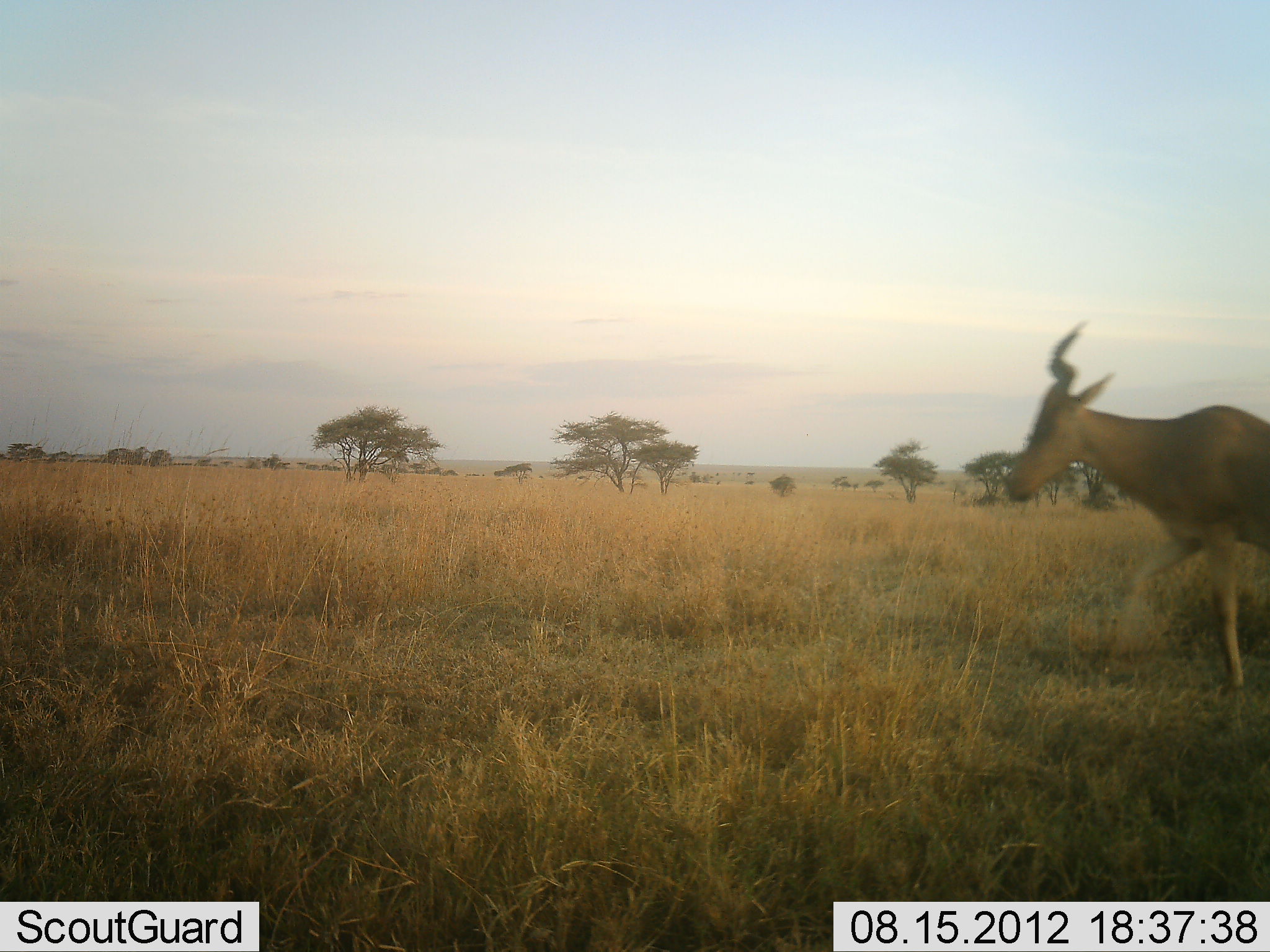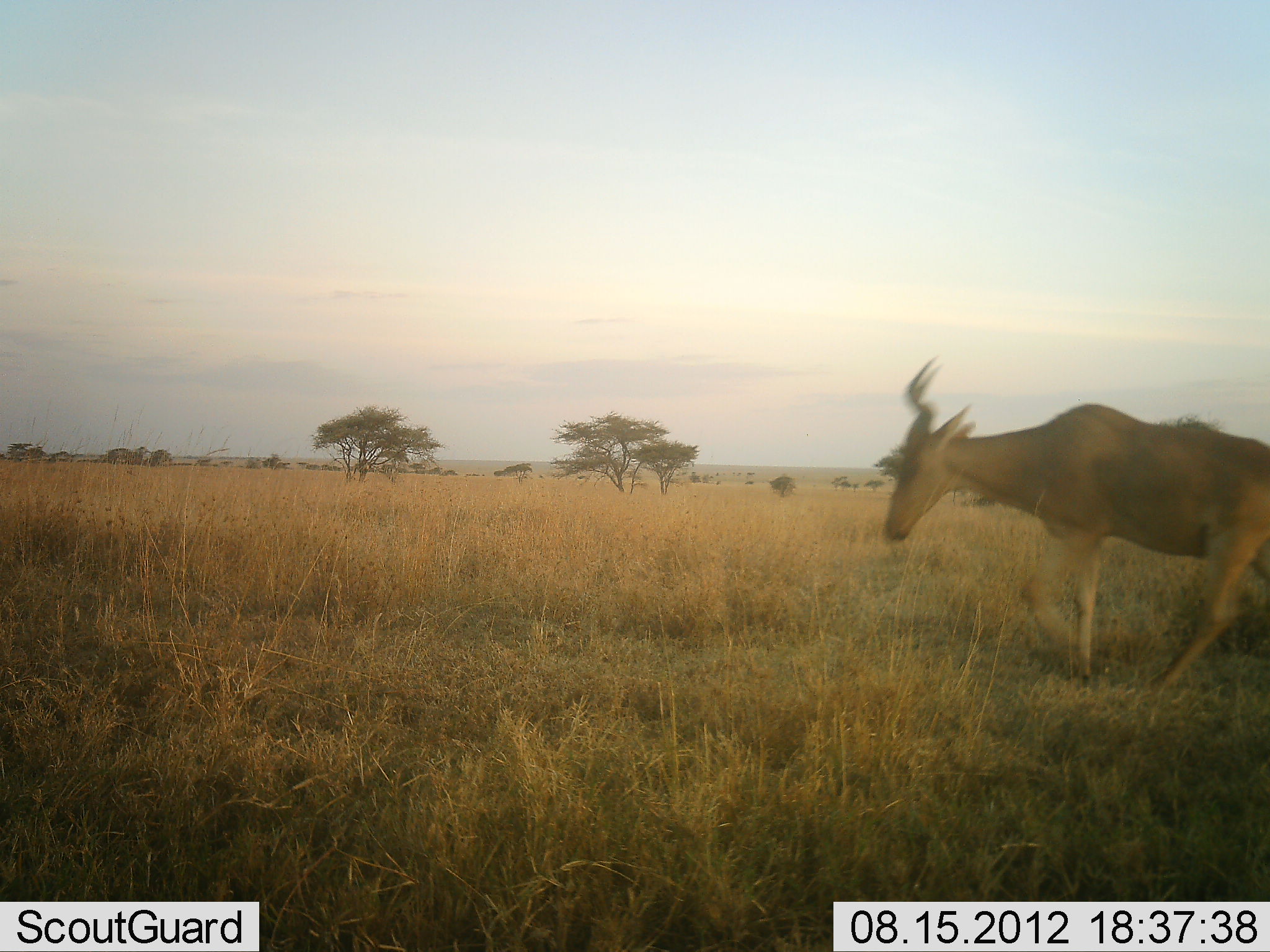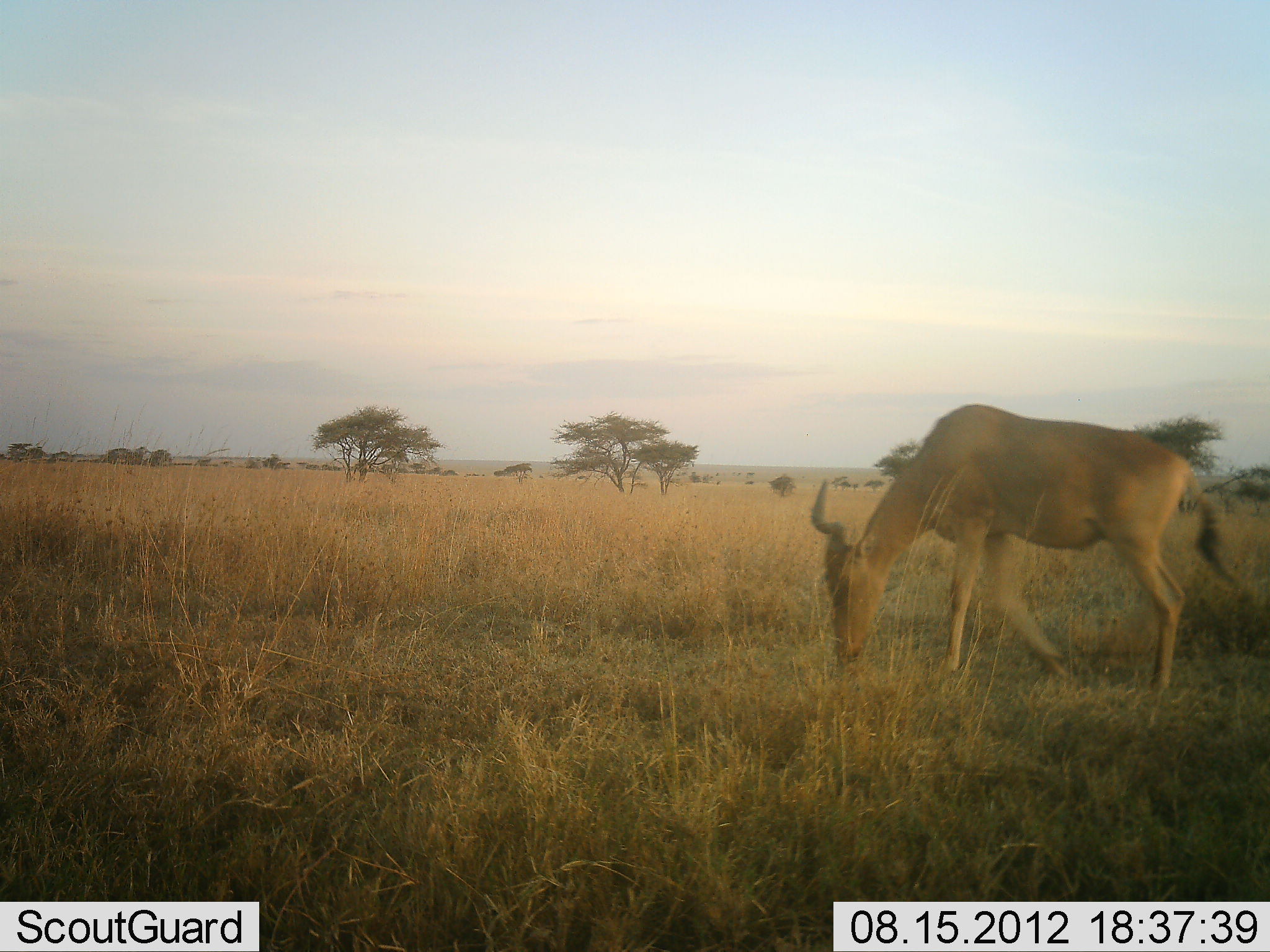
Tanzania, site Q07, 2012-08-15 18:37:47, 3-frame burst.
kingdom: Animalia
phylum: Chordata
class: Mammalia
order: Artiodactyla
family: Bovidae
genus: Alcelaphus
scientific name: Alcelaphus buselaphus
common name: hartebeest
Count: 1.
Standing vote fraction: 0%.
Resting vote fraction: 0%.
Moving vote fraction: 100%.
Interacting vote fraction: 0%.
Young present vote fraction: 0%.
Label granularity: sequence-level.